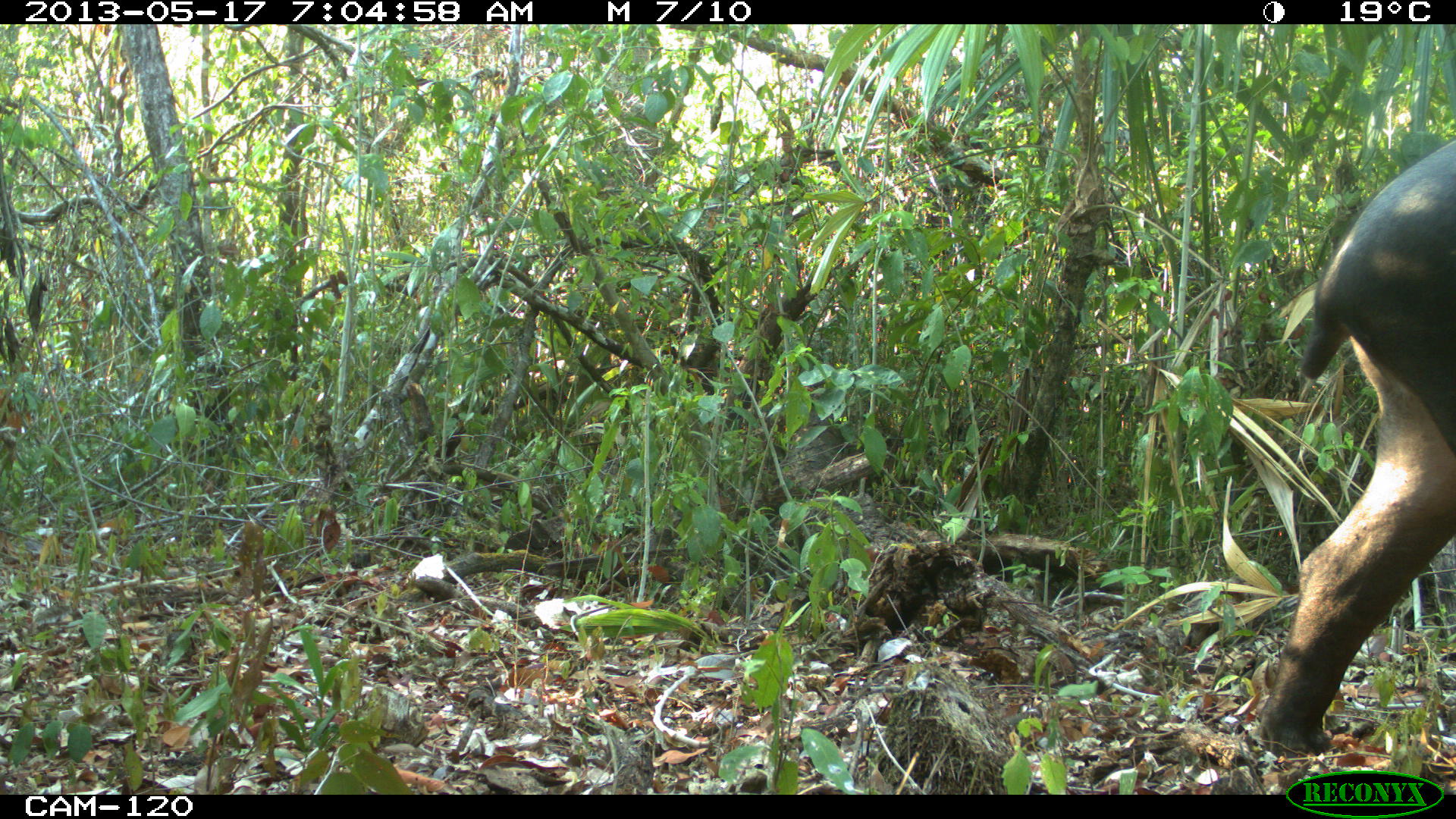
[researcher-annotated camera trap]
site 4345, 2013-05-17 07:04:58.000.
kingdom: Animalia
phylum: Chordata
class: Mammalia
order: Perissodactyla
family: Tapiridae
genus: Tapirus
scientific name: Tapirus bairdii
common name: baird's tapir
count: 1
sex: female